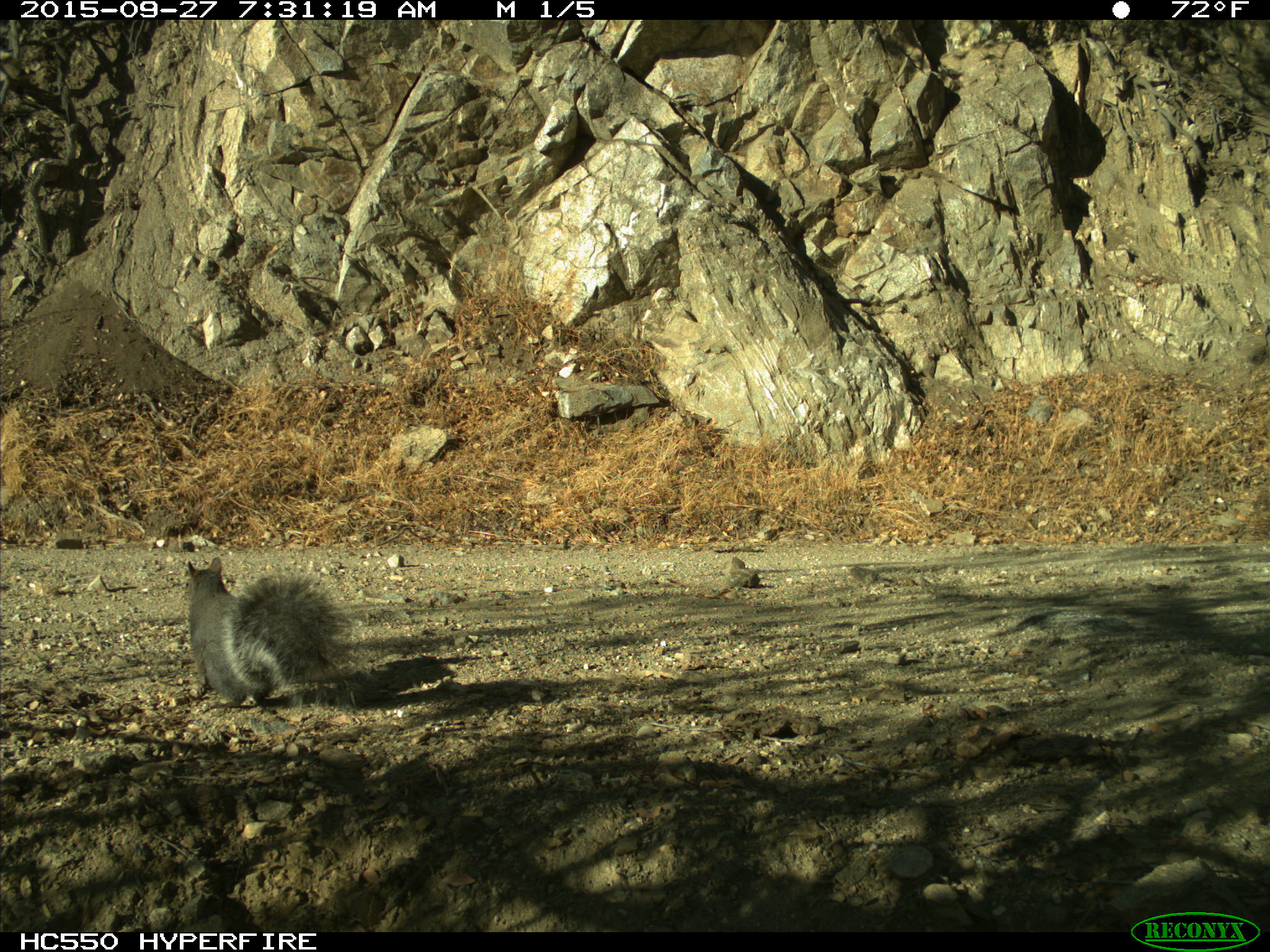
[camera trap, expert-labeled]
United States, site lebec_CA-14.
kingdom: Animalia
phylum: Chordata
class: Mammalia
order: Rodentia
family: Sciuridae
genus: Sciurus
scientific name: Sciurus carolinensis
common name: eastern gray squirrel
Sciurus carolinensis (eastern gray squirrel).